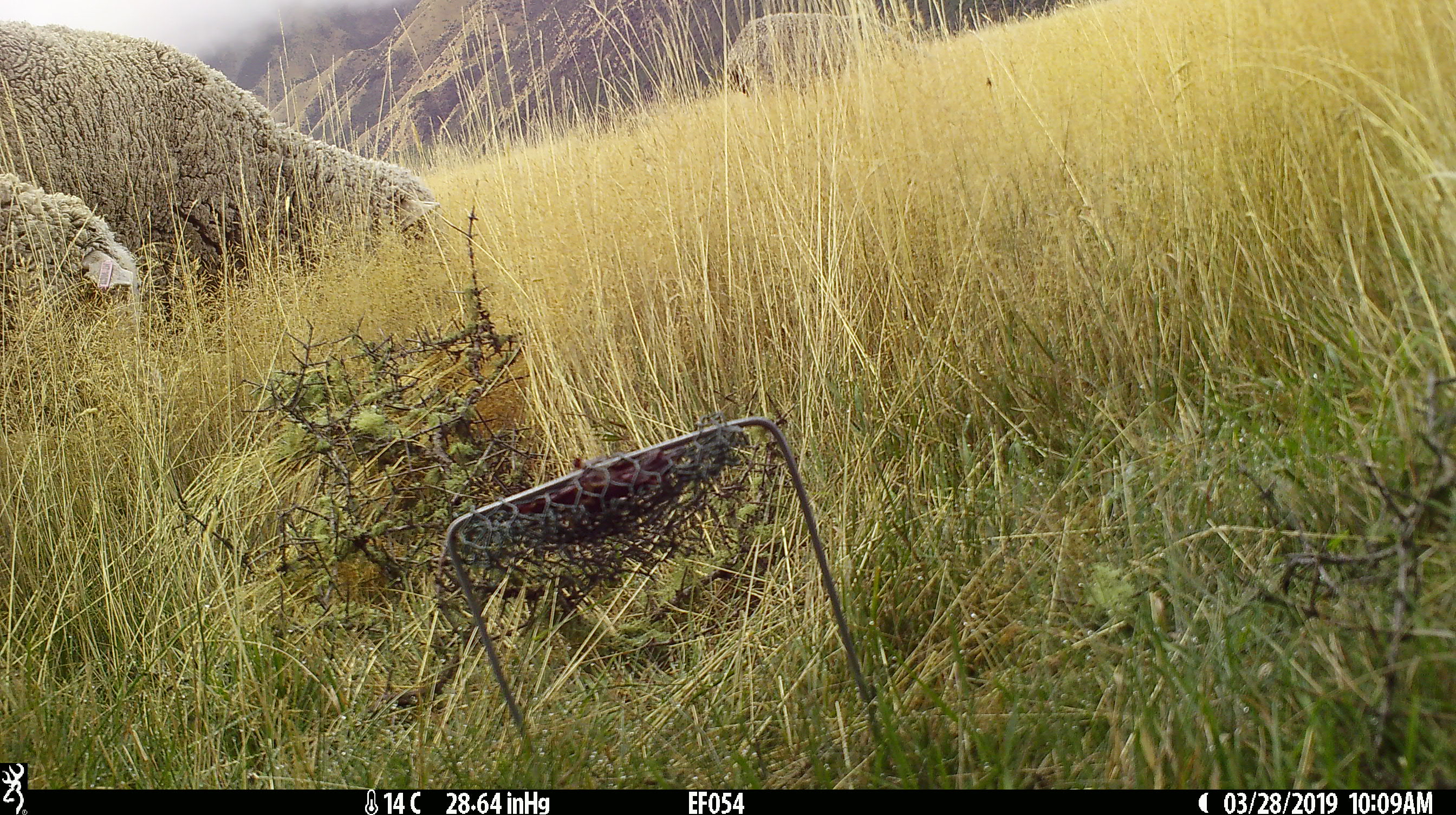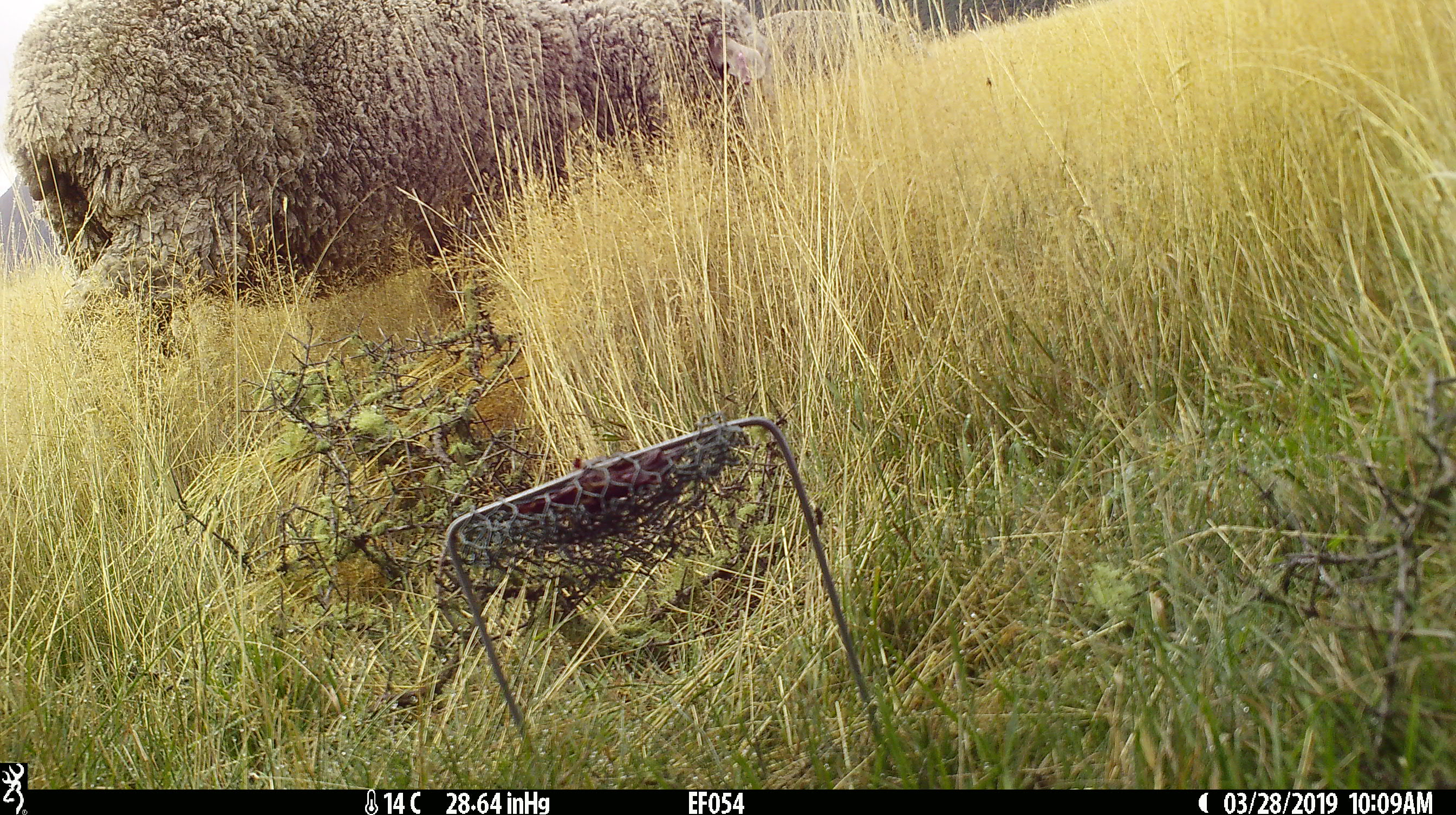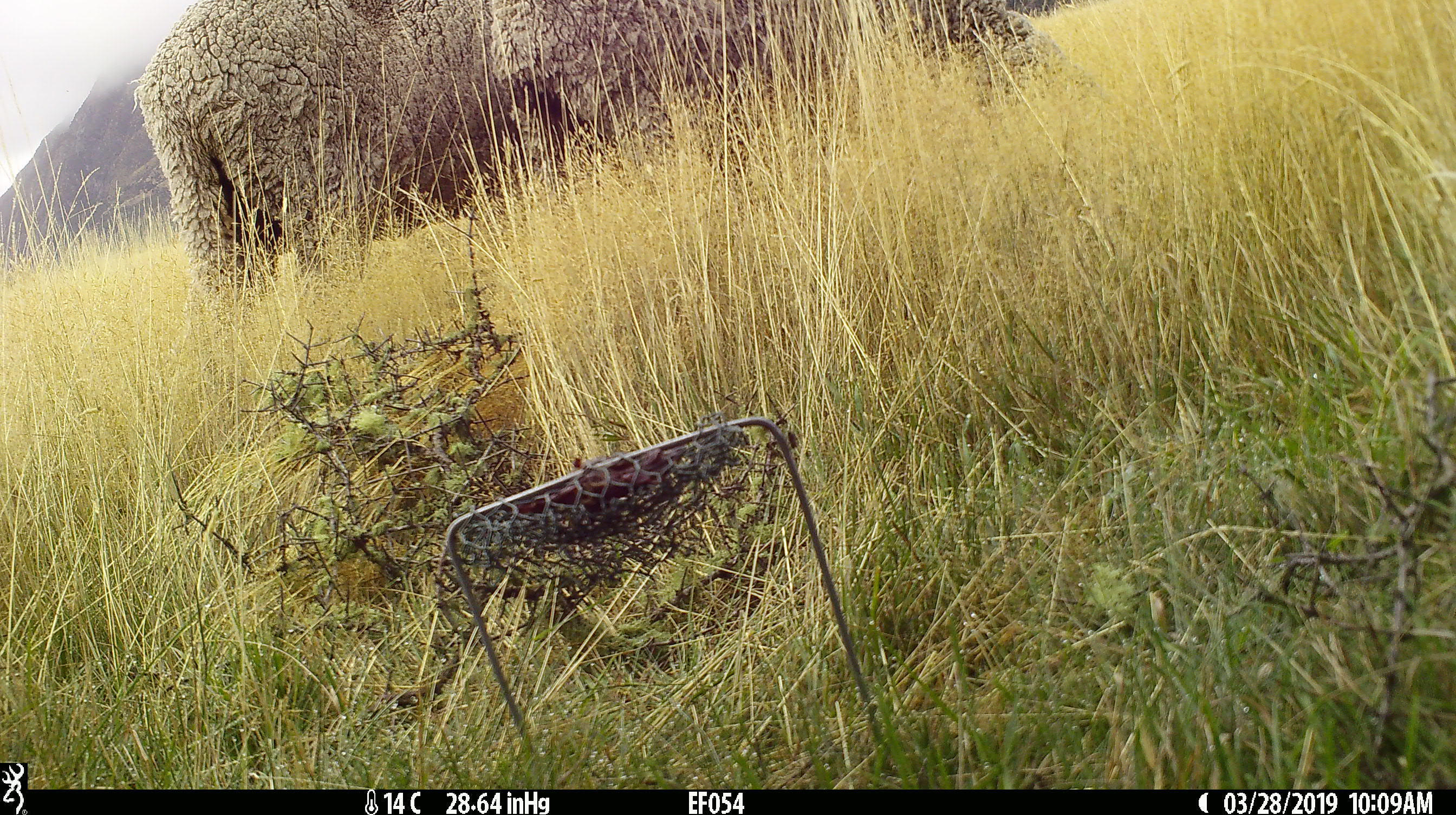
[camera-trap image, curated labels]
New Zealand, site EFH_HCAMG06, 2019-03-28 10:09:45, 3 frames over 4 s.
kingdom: Animalia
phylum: Chordata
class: Mammalia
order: Artiodactyla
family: Bovidae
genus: Ovis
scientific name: Ovis aries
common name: domestic sheep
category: sheep